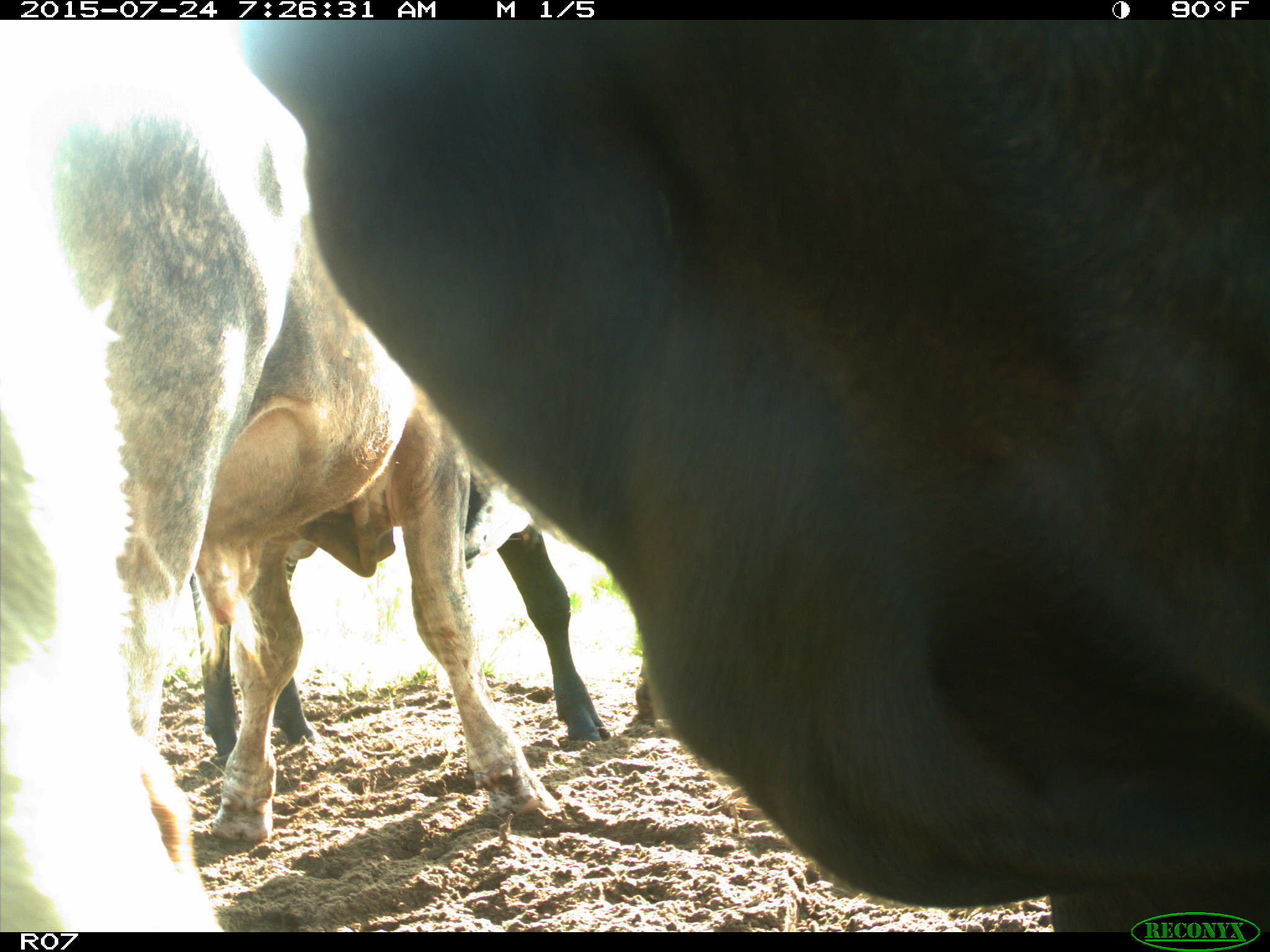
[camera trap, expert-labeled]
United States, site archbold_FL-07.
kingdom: Animalia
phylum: Chordata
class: Mammalia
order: Artiodactyla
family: Bovidae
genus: Bos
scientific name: Bos taurus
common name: domestic cow